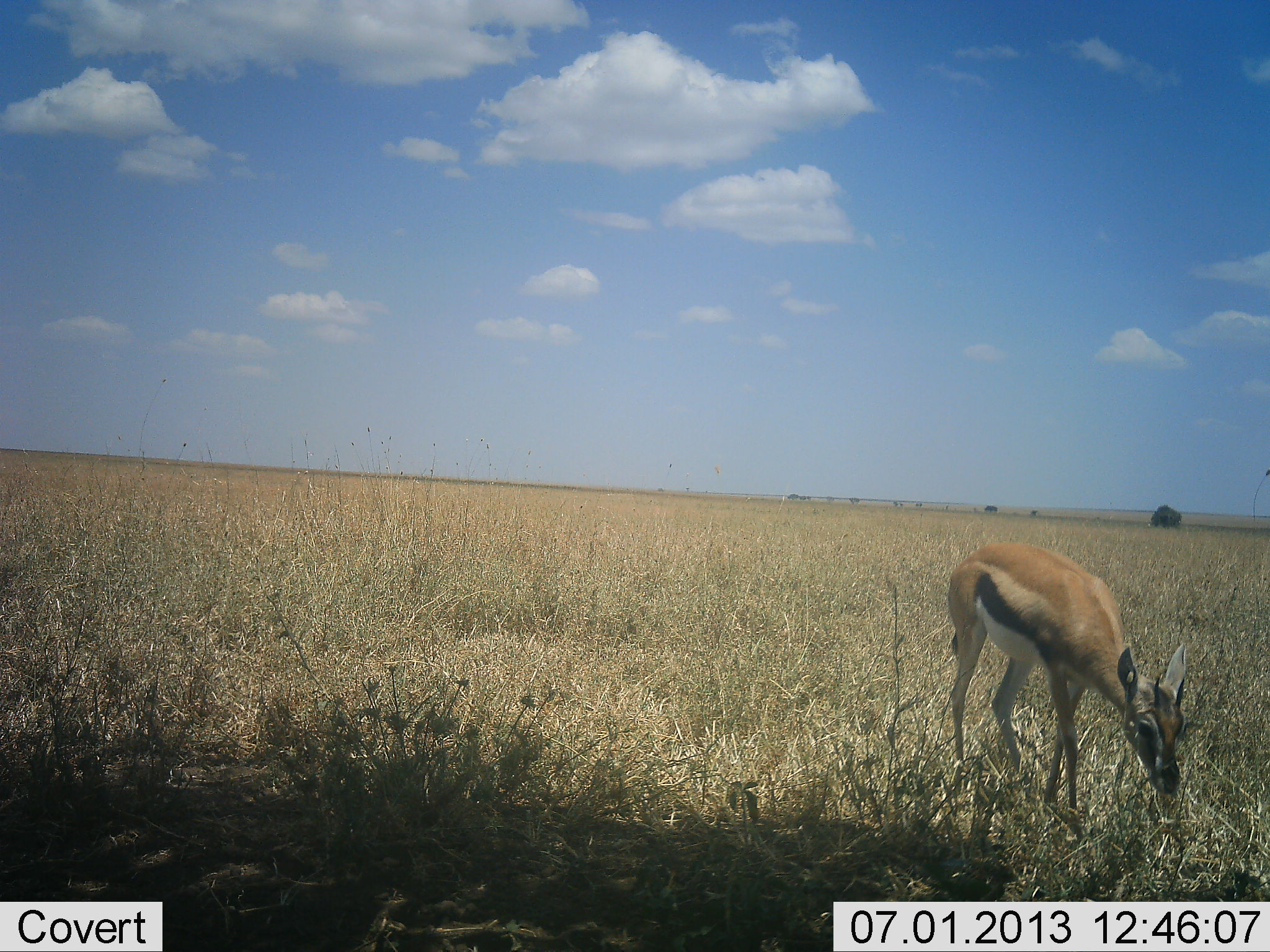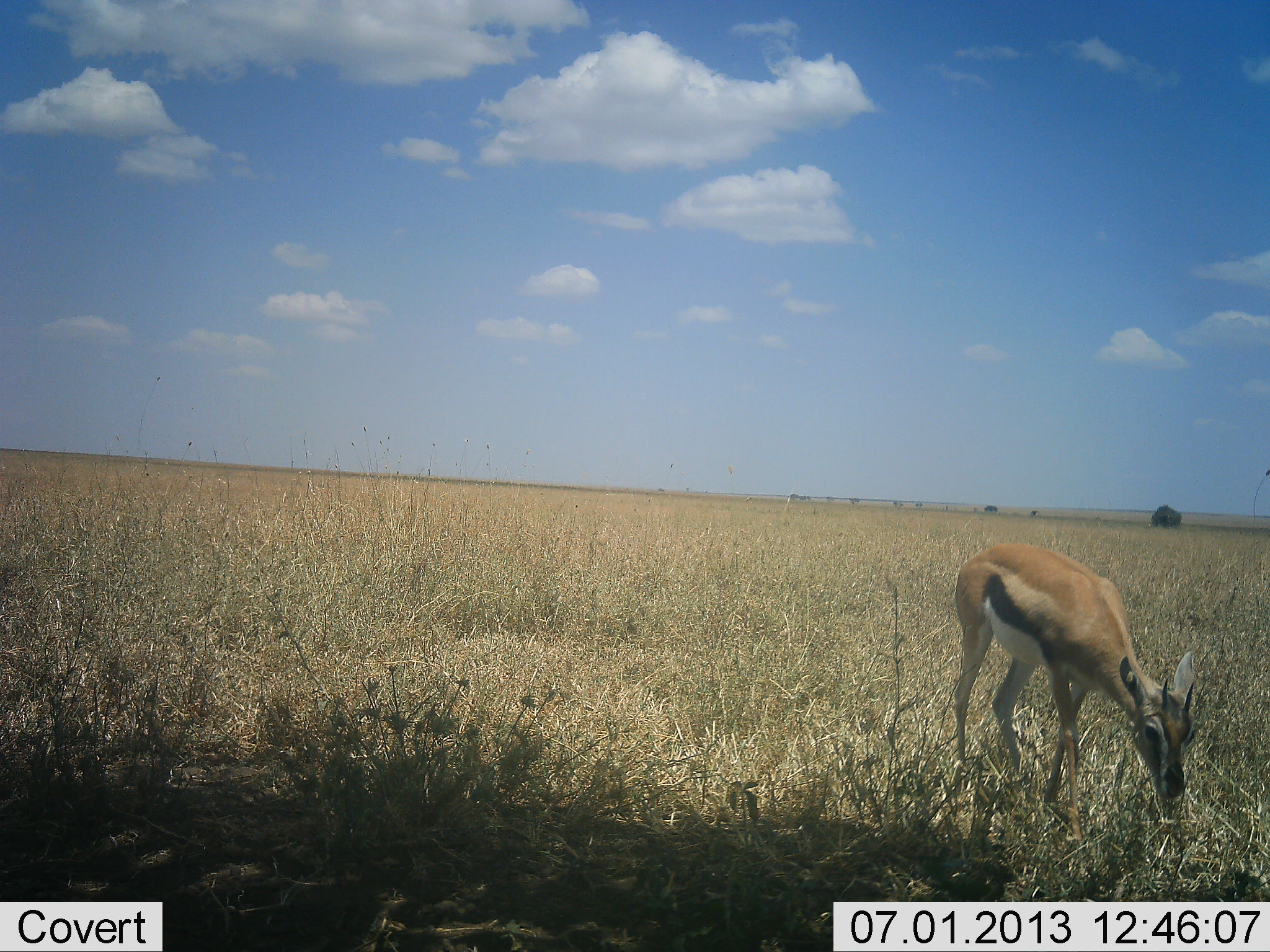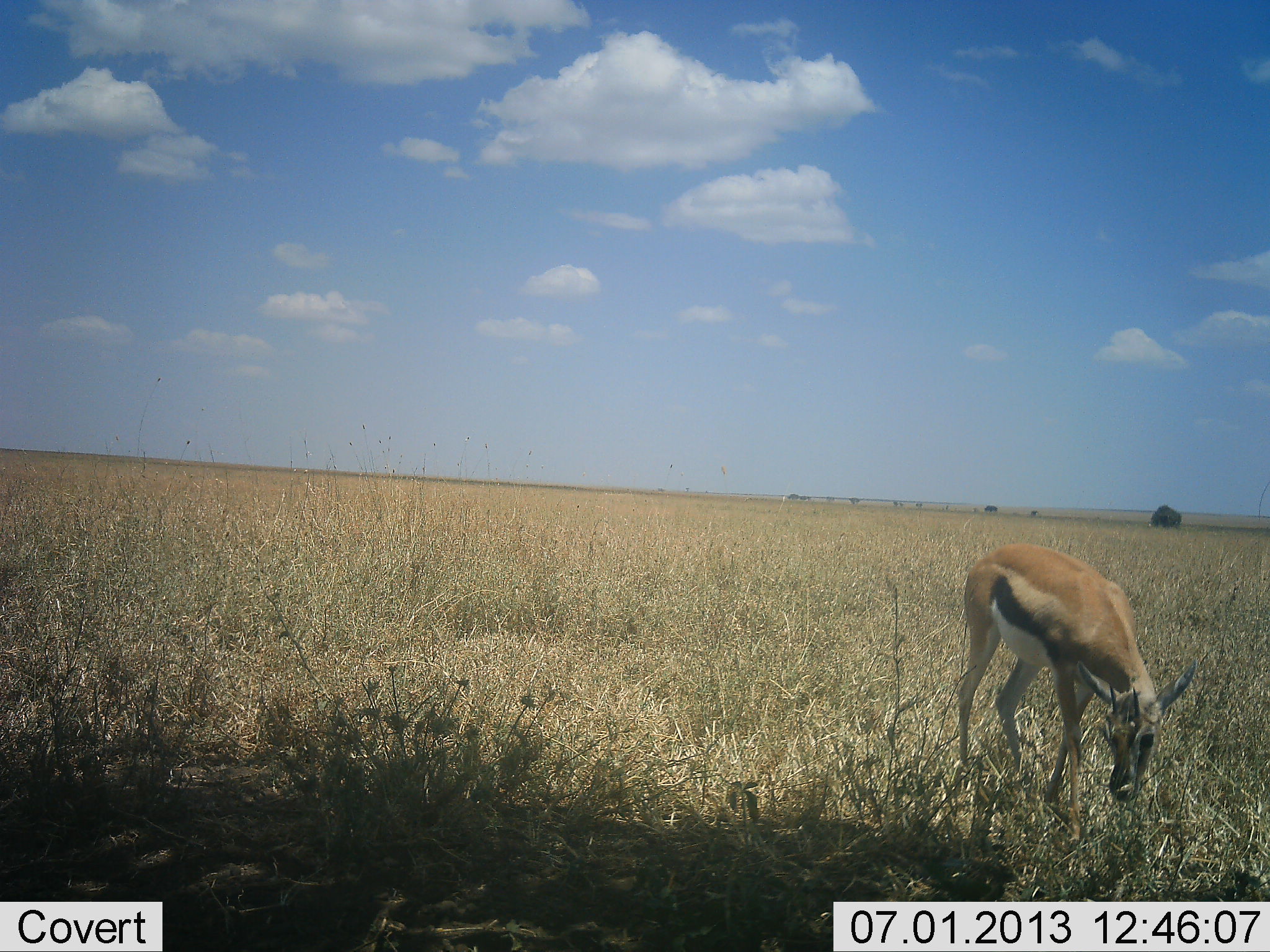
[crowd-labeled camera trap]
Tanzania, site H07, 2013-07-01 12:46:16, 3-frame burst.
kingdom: Animalia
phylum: Chordata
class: Mammalia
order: Artiodactyla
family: Bovidae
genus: Eudorcas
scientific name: Eudorcas thomsonii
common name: thomson's gazelle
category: gazellethomsons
Gazellethomsons (thomson's gazelle) (Eudorcas thomsonii), count 1. Behavior (volunteer vote fractions): standing 17%, resting 0%, moving 14%, interacting 0%. Young present (vote fraction): 0%. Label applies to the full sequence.